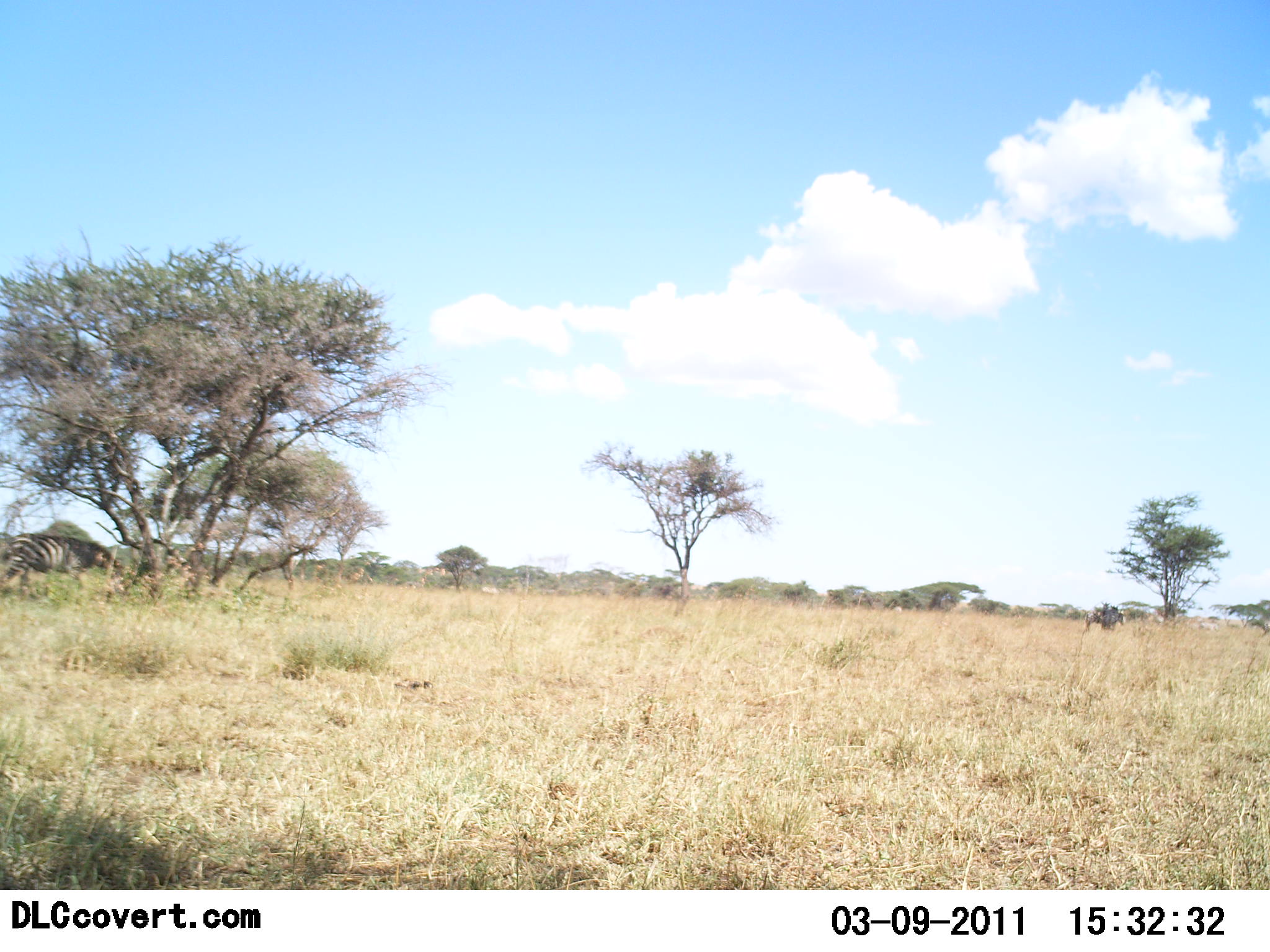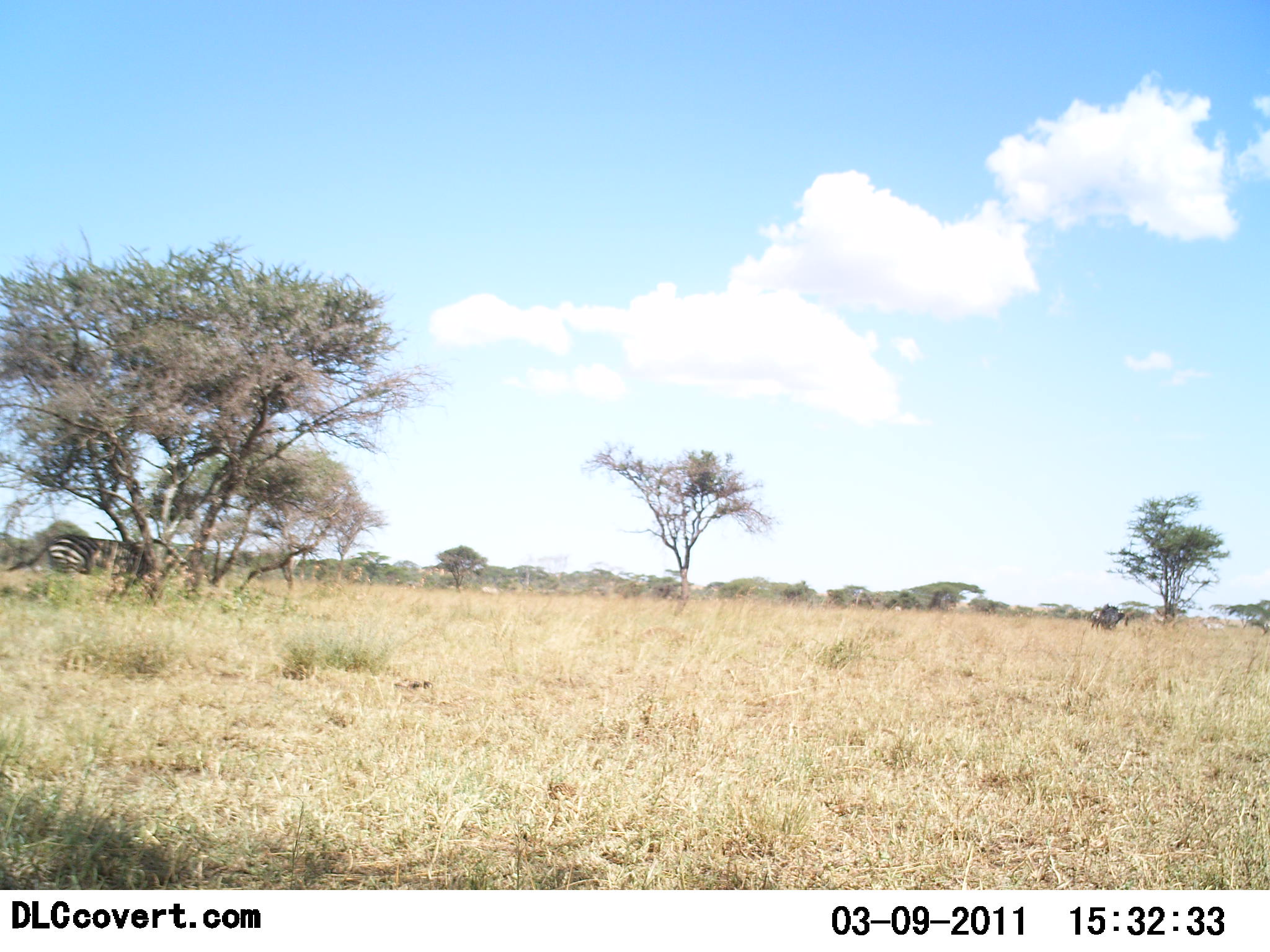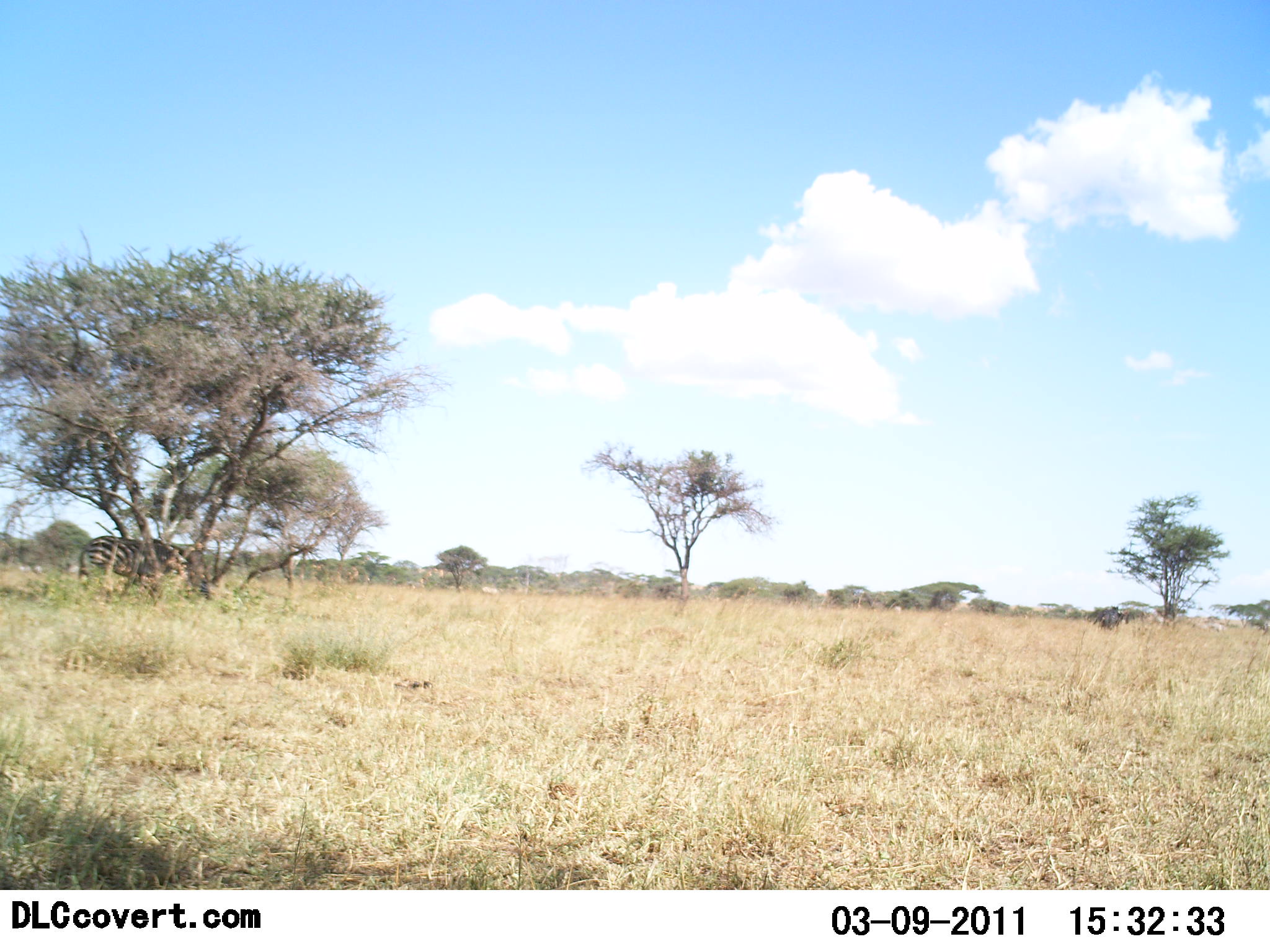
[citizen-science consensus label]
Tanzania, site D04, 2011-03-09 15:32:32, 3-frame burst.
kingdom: Animalia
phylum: Chordata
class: Mammalia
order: Perissodactyla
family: Equidae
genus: Equus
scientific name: Equus quagga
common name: plains zebra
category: zebra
Zebra (plains zebra) (Equus quagga), count 1. Behavior (volunteer vote fractions): standing 0%, resting 0%, moving 100%, interacting 0%. Young present (vote fraction): 0%. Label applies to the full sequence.